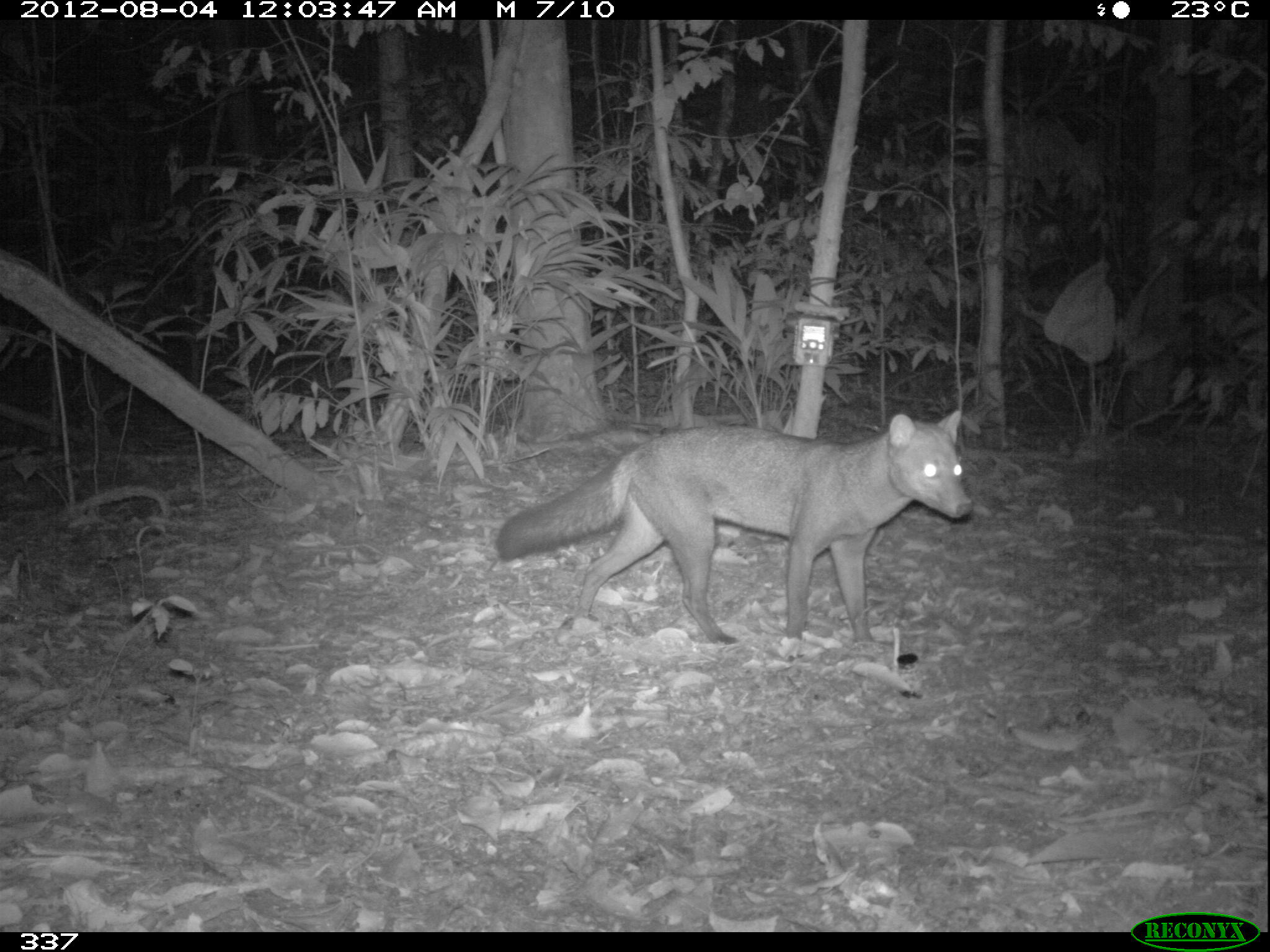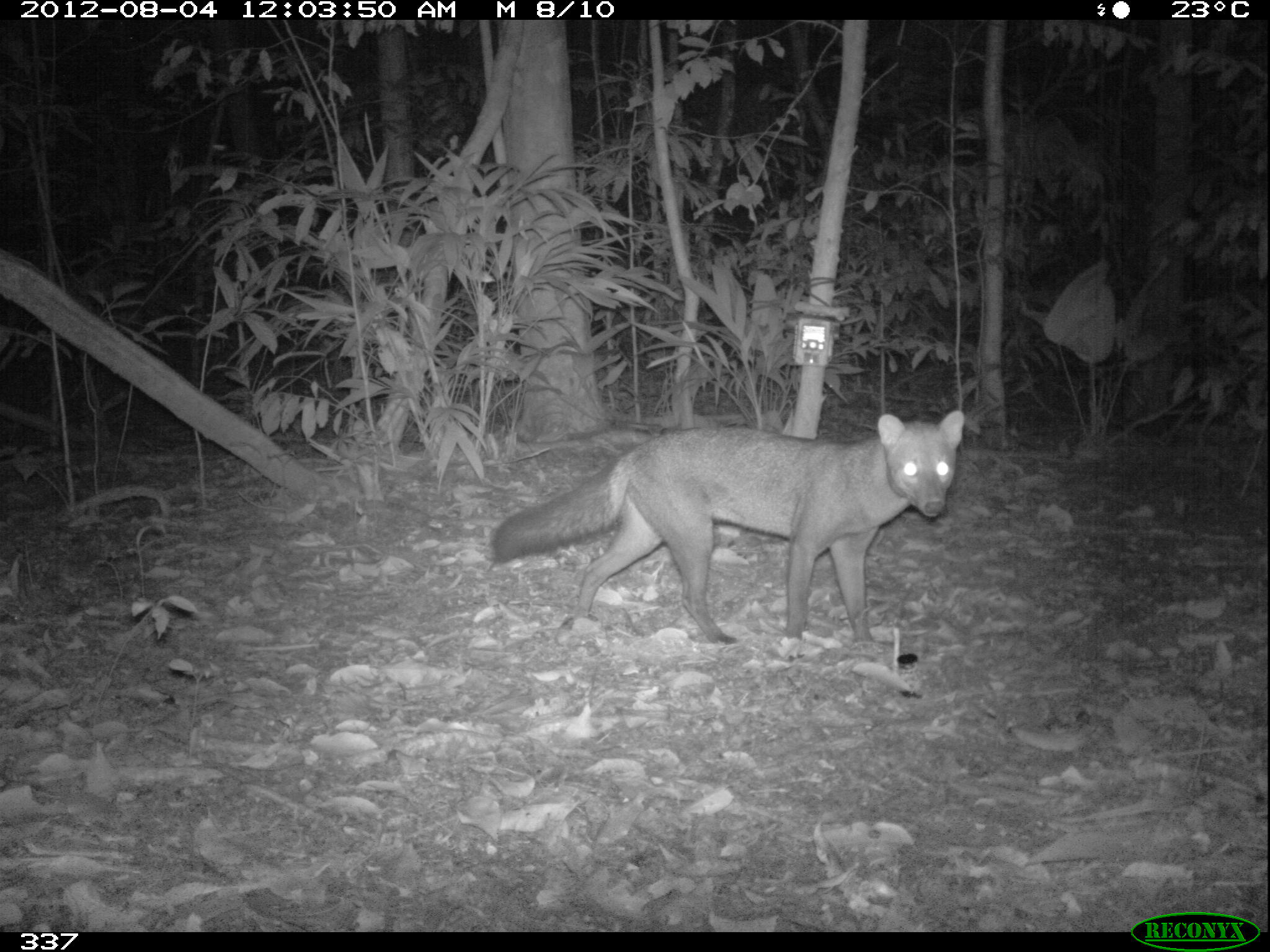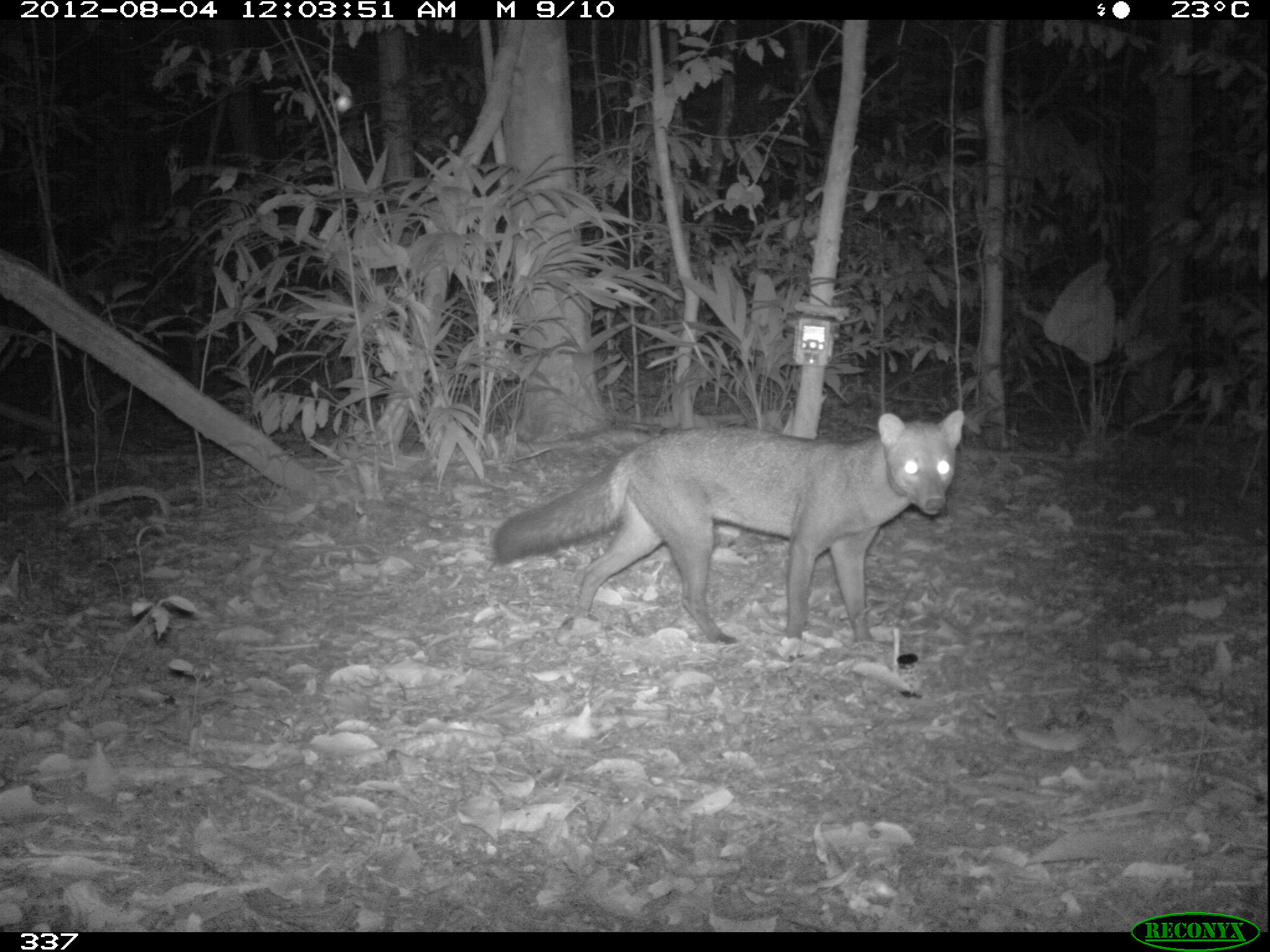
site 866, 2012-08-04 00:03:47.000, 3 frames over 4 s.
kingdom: Animalia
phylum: Chordata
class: Mammalia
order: Carnivora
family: Canidae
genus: Atelocynus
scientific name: Atelocynus microtis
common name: short-eared dog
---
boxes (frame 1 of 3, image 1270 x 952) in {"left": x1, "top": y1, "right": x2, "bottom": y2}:
atelocynus microtis: {"left": 493, "top": 406, "right": 972, "bottom": 646}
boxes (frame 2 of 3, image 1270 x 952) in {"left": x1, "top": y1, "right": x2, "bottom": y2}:
atelocynus microtis: {"left": 489, "top": 409, "right": 966, "bottom": 650}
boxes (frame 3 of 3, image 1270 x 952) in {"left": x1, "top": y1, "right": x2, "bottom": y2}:
atelocynus microtis: {"left": 492, "top": 410, "right": 969, "bottom": 640}